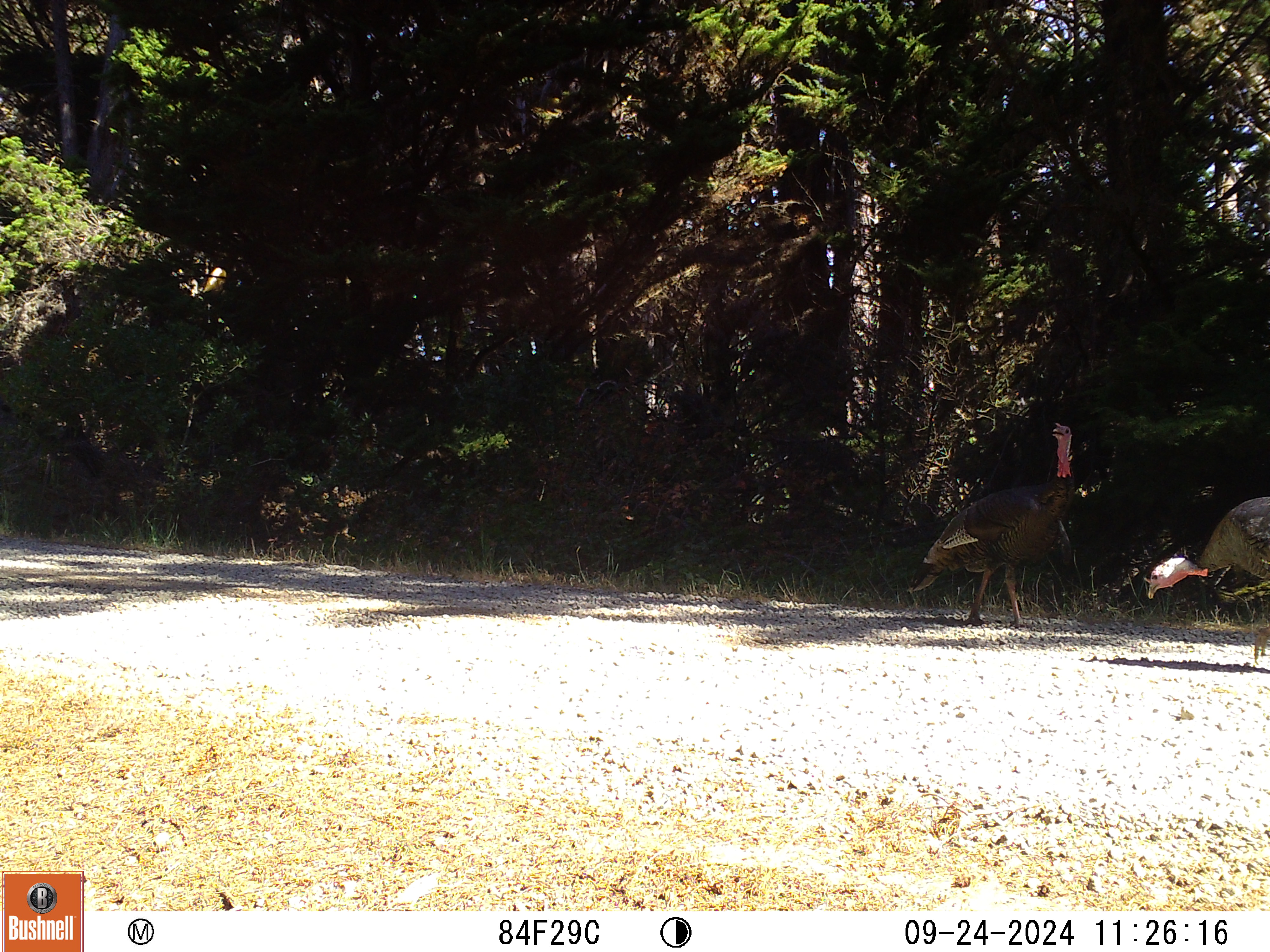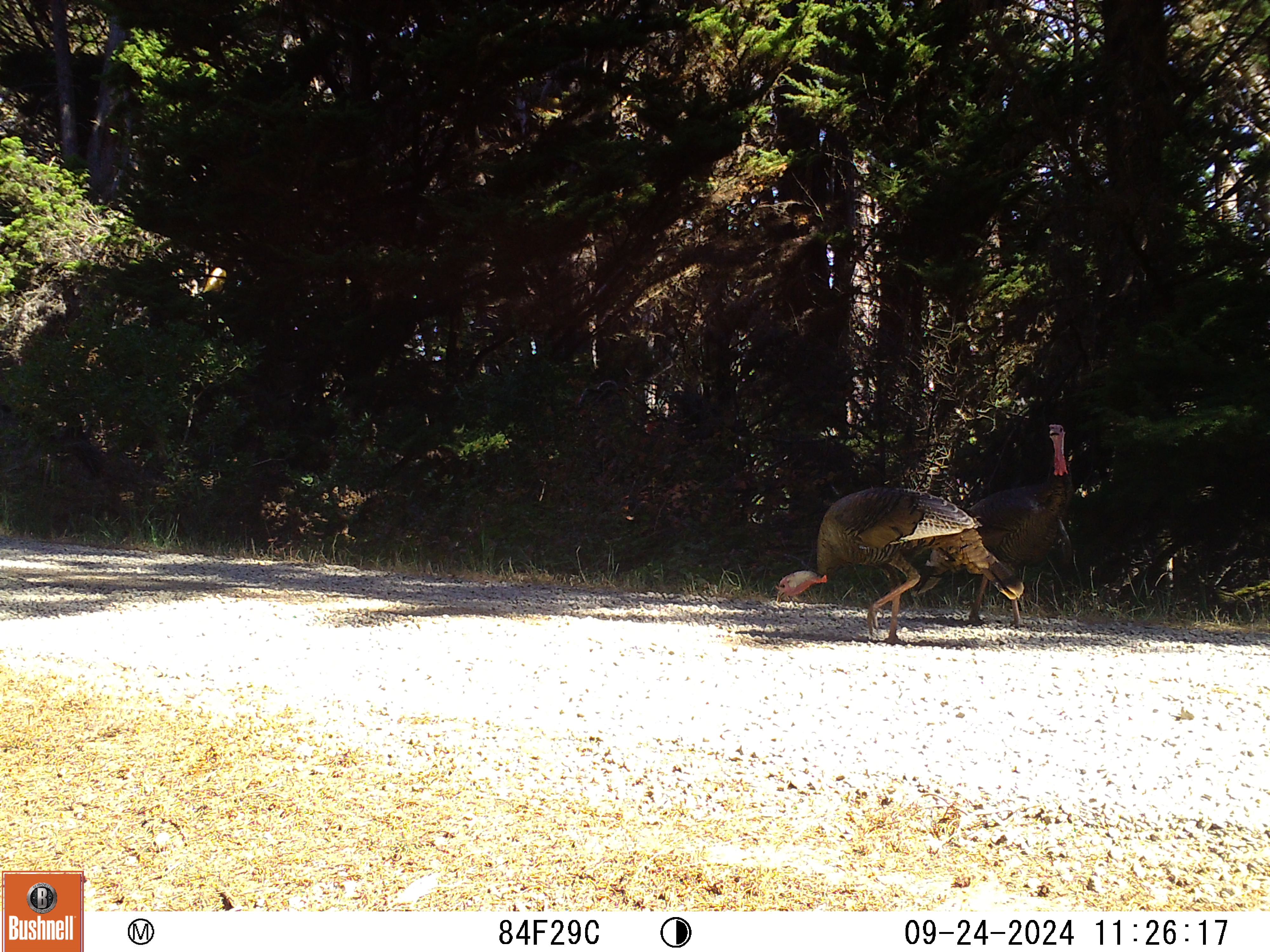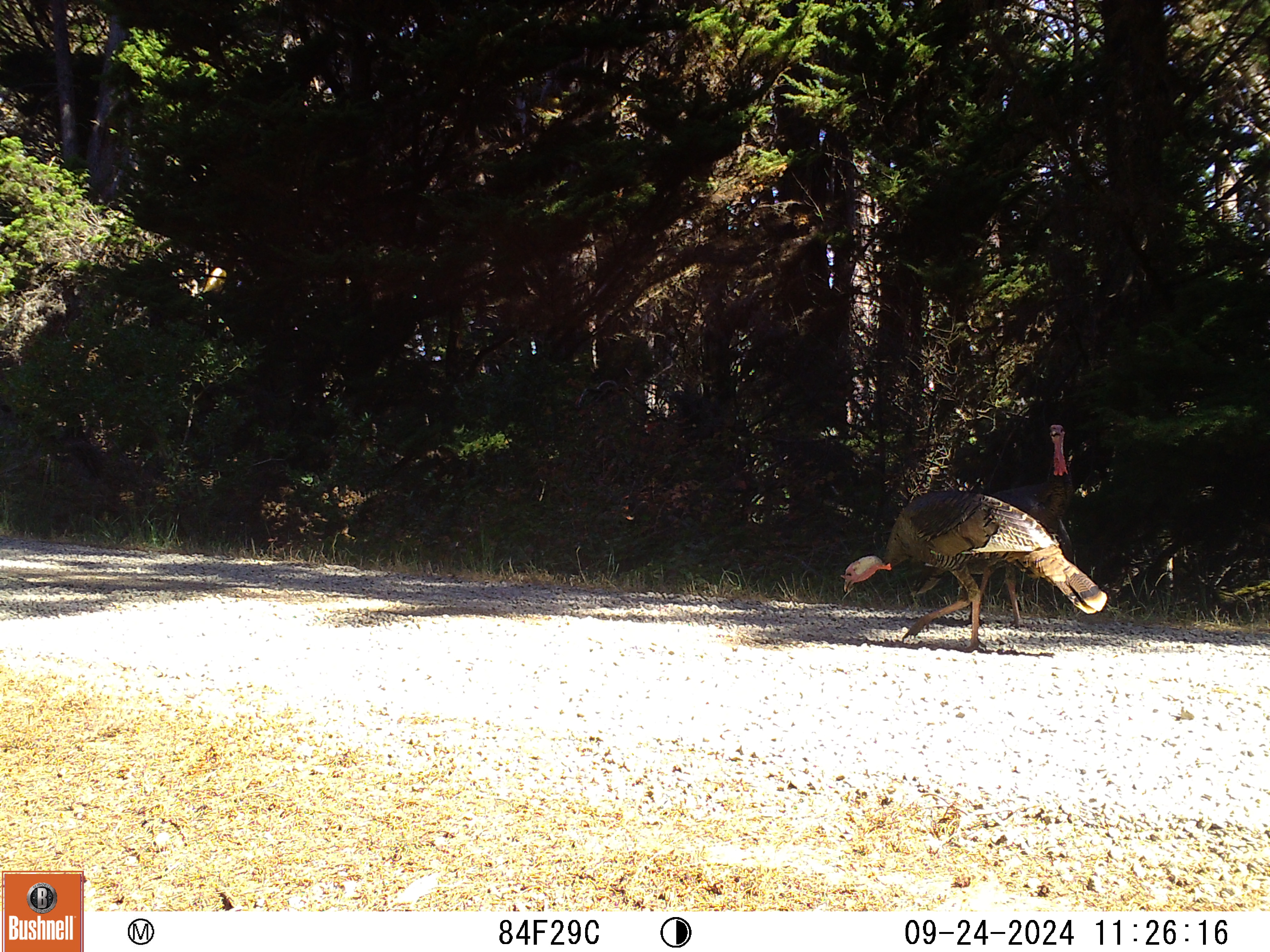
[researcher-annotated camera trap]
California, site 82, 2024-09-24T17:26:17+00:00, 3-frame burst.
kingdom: Animalia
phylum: Chordata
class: Aves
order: Galliformes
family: Phasianidae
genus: Meleagris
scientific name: Meleagris gallopavo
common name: turkey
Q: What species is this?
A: Turkey (Meleagris gallopavo).